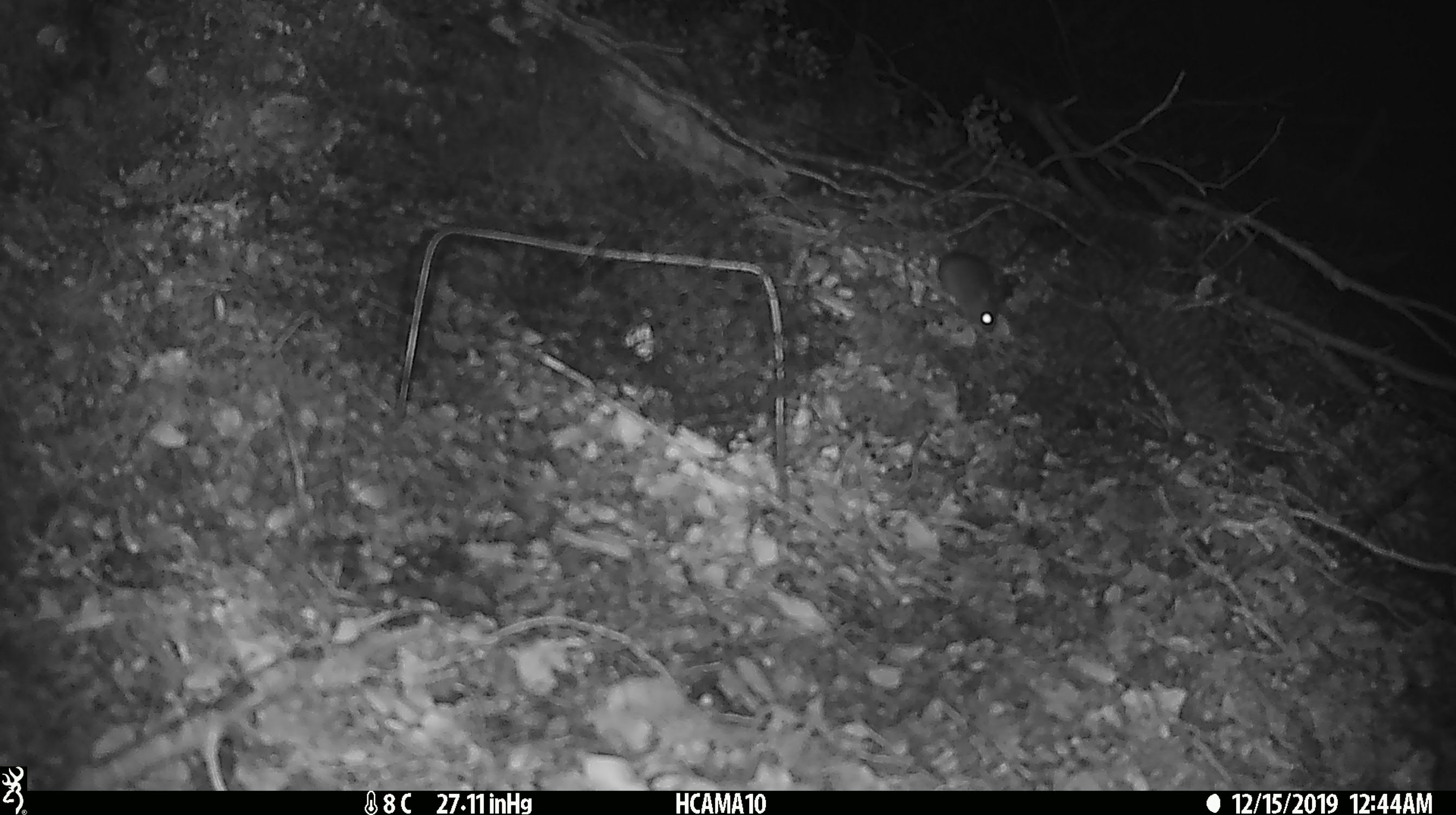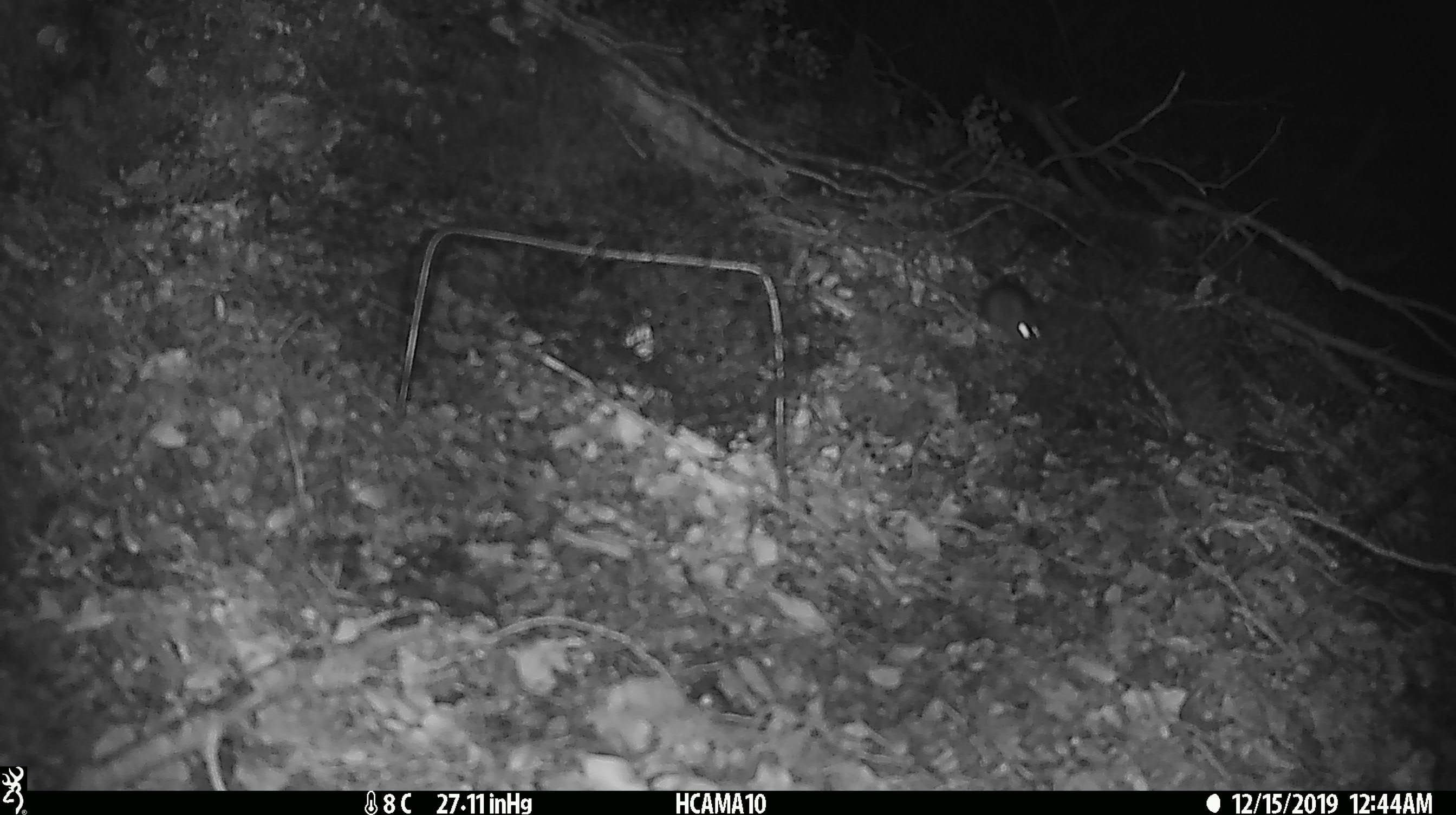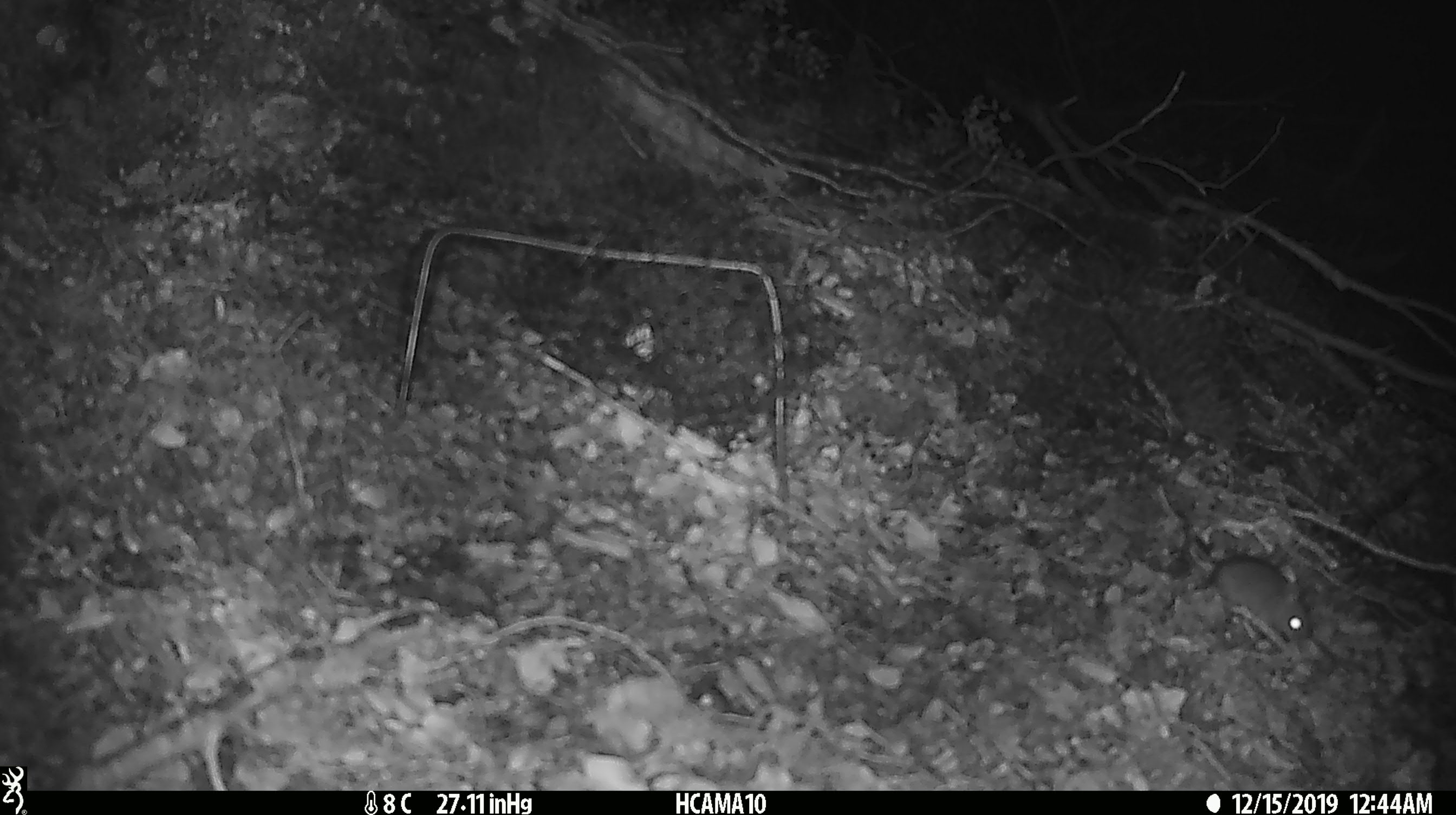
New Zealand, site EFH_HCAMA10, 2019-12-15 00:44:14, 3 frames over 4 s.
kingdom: Animalia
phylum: Chordata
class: Mammalia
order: Rodentia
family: Muridae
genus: Mus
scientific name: Mus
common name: mouse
Mouse (Mus).